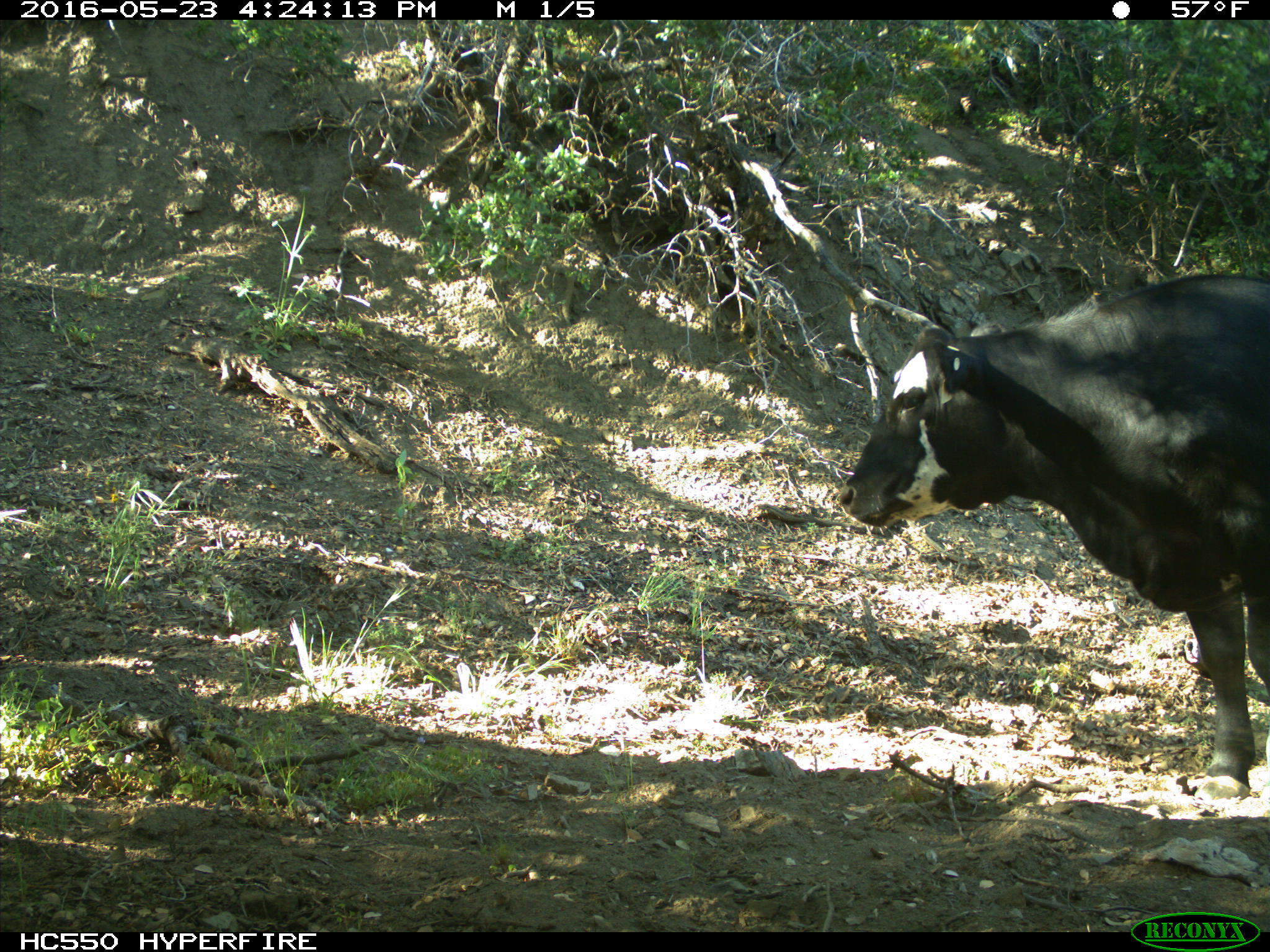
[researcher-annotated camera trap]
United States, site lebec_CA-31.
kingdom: Animalia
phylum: Chordata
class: Mammalia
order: Artiodactyla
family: Bovidae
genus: Bos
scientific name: Bos taurus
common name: domestic cow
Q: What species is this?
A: Bos taurus (domestic cow).